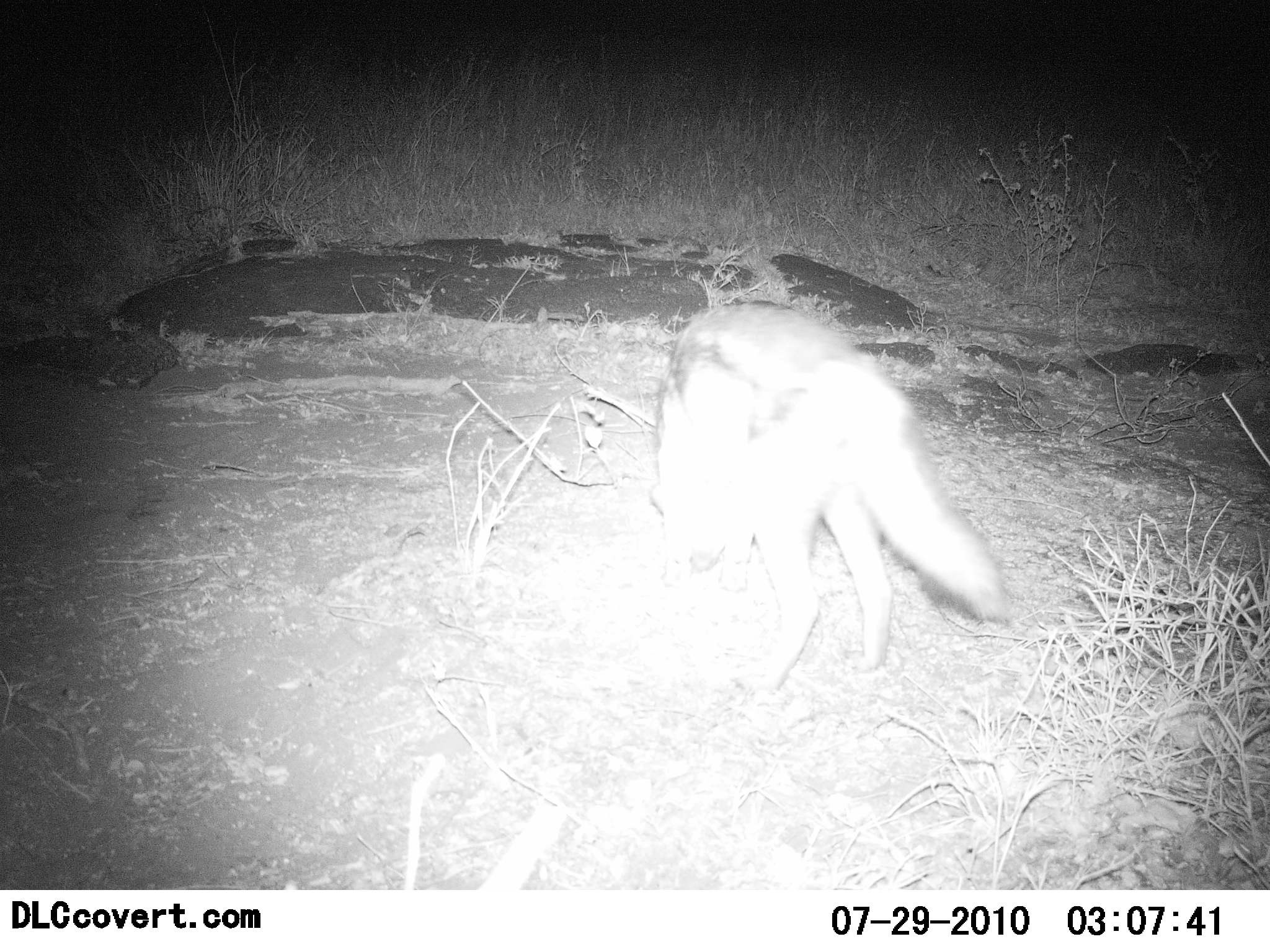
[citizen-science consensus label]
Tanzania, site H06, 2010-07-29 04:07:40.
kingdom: Animalia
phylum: Chordata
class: Mammalia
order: Carnivora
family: Canidae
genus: Lupulella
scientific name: Lupulella mesomelas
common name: black-backed jackal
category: jackal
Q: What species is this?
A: Jackal (black-backed jackal) (Lupulella mesomelas).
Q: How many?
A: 1.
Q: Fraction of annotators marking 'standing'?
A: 82%.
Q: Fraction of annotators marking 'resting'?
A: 0%.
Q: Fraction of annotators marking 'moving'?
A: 0%.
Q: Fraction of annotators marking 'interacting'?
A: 0%.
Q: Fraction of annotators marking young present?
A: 0%.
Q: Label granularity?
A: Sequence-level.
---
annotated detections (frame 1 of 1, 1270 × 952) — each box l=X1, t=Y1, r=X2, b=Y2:
animal: l=644, t=301, r=1013, b=699